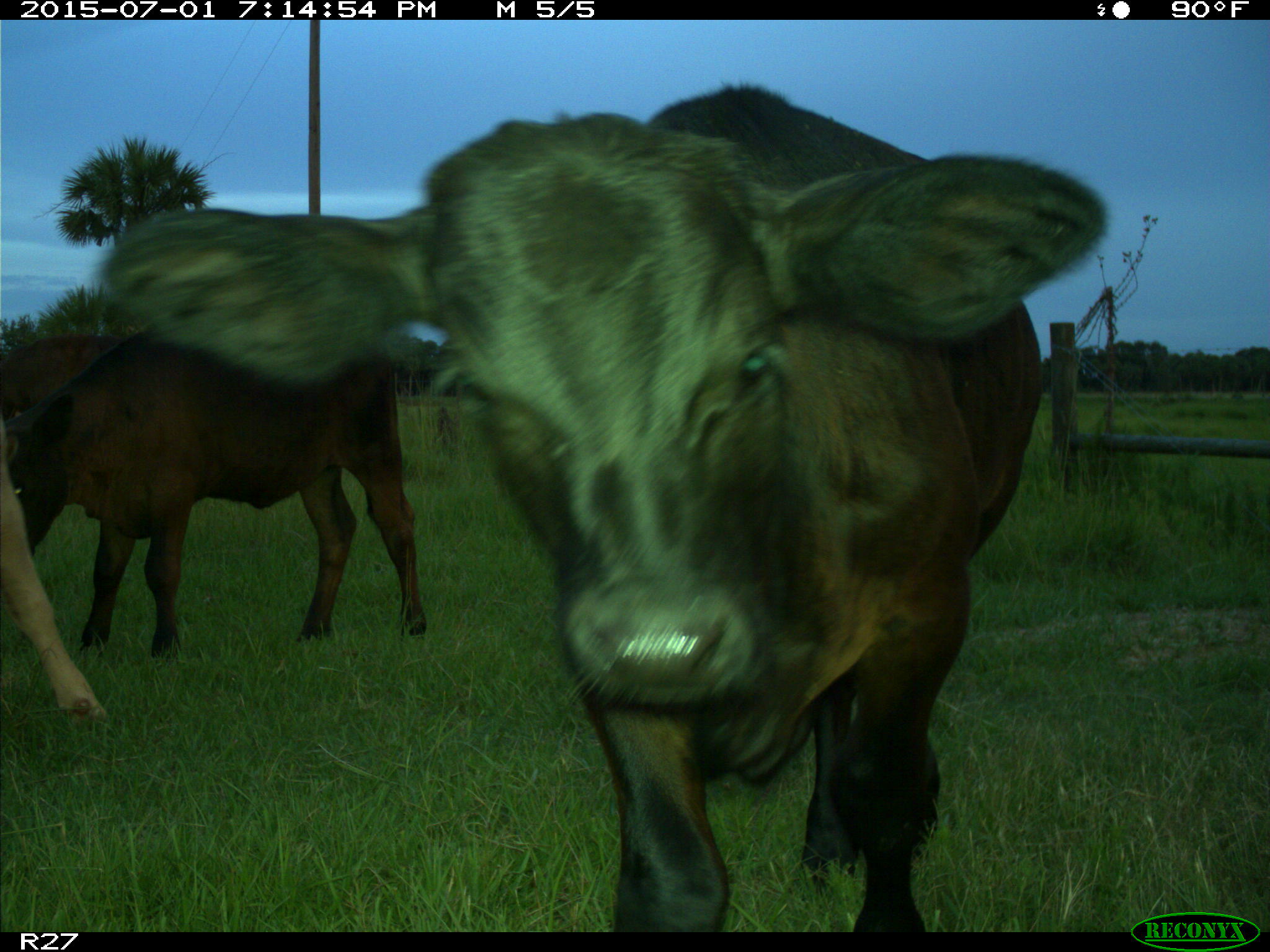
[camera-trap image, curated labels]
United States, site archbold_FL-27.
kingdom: Animalia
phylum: Chordata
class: Mammalia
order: Artiodactyla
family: Bovidae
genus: Bos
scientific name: Bos taurus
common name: domestic cow